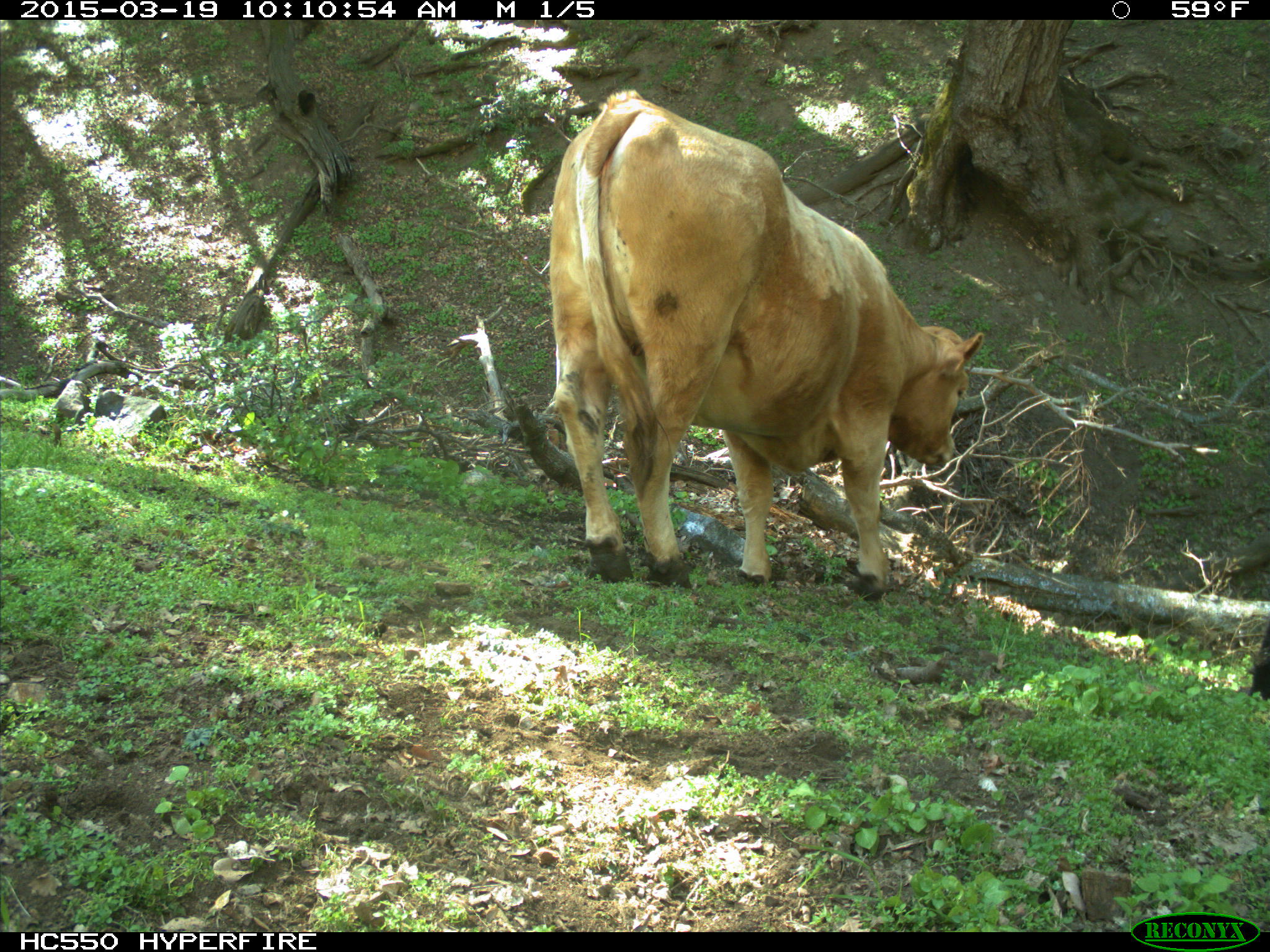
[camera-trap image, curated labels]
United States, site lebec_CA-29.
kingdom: Animalia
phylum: Chordata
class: Mammalia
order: Artiodactyla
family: Bovidae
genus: Bos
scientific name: Bos taurus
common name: domestic cow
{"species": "Bos taurus (domestic cow)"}